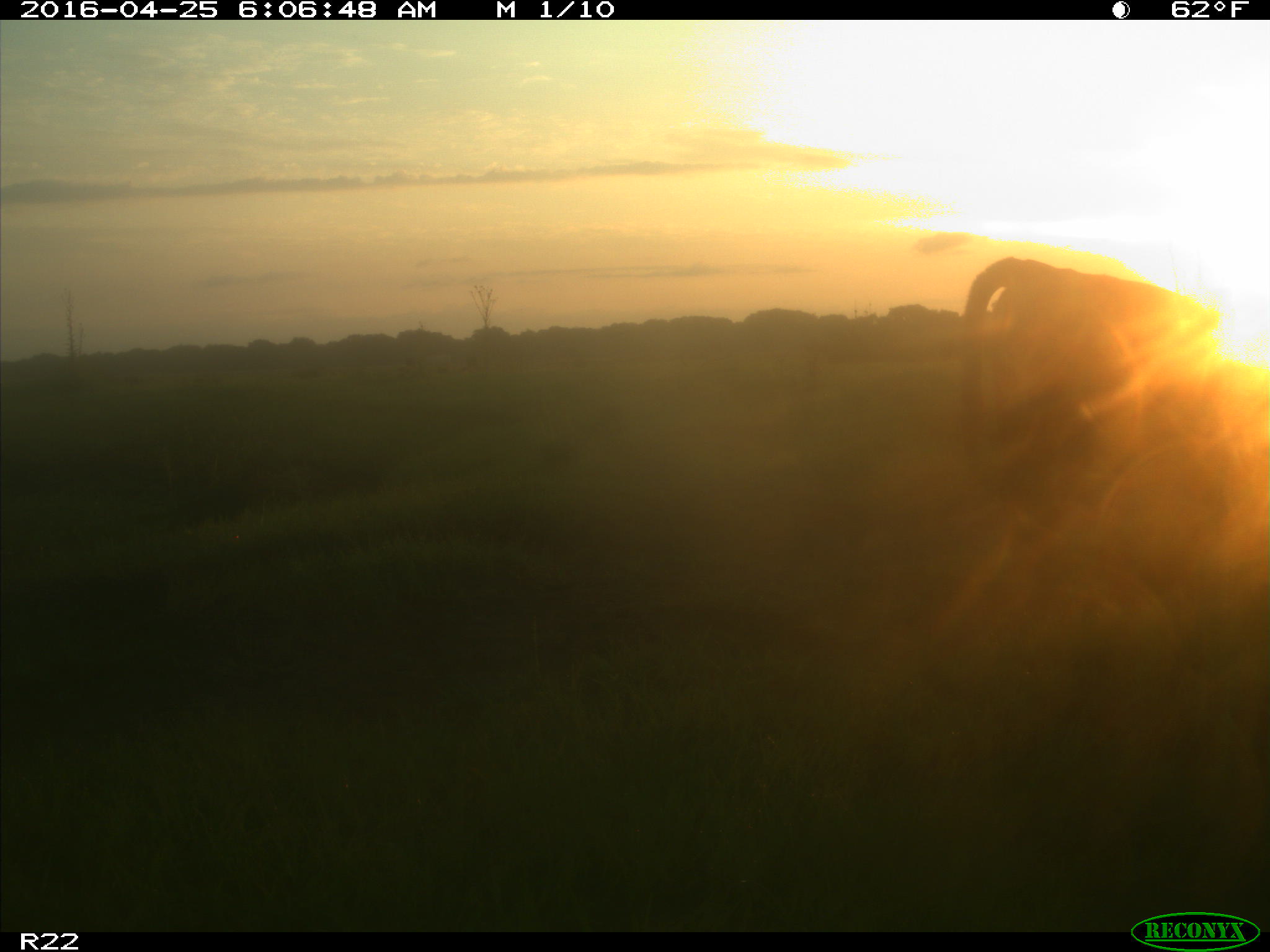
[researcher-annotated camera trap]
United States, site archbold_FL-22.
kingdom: Animalia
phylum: Chordata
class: Mammalia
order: Artiodactyla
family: Bovidae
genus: Bos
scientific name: Bos taurus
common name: domestic cow